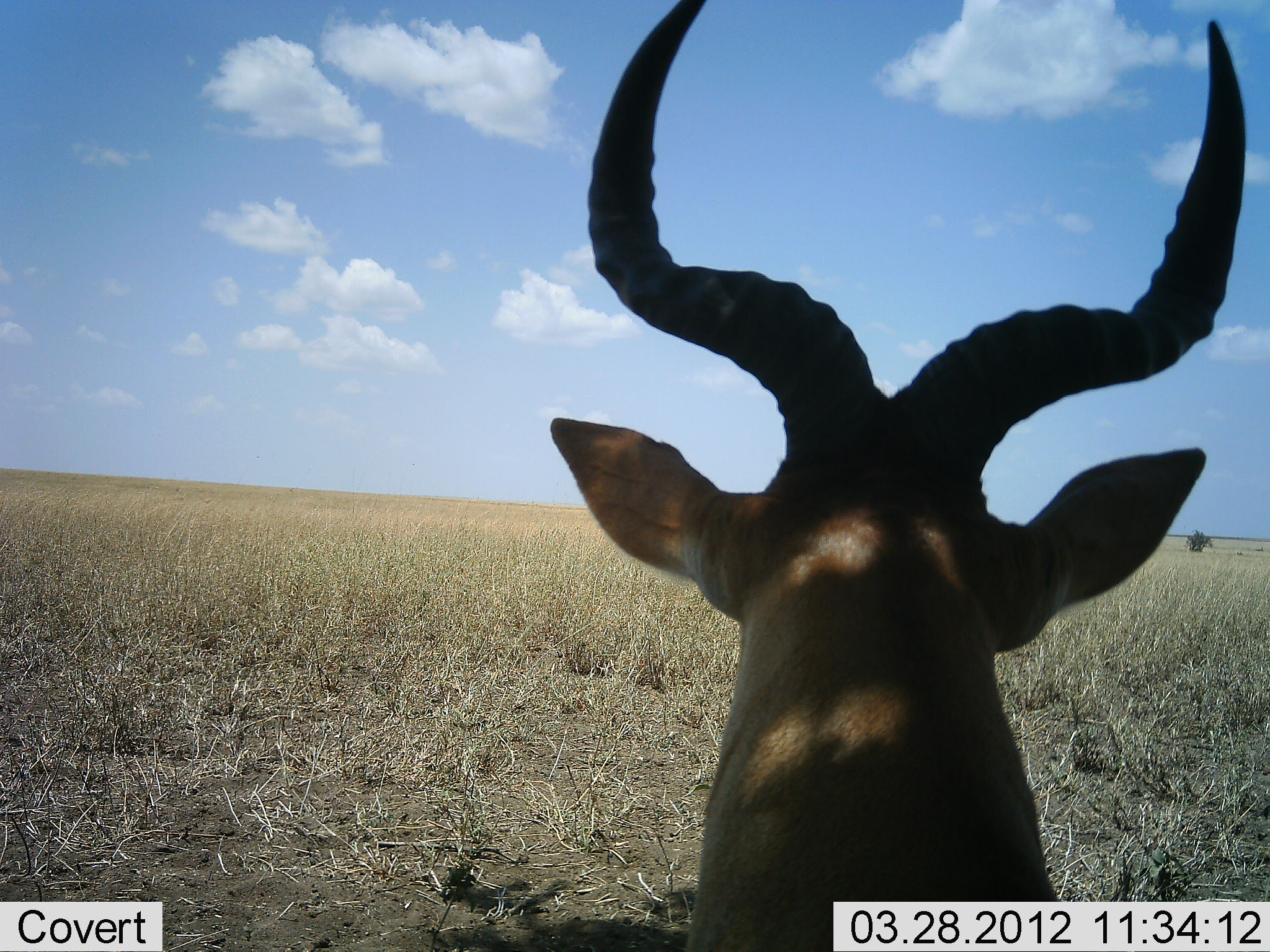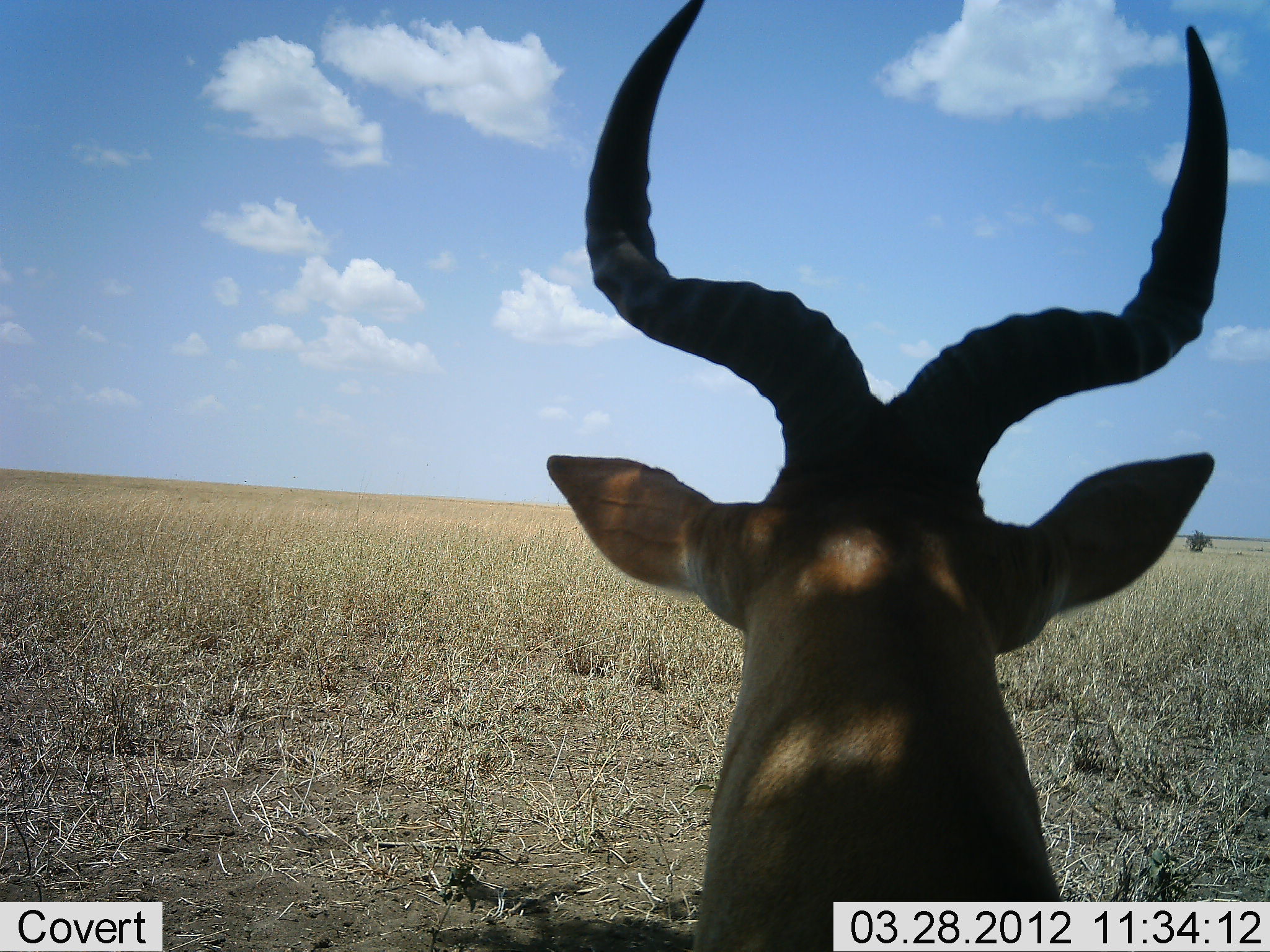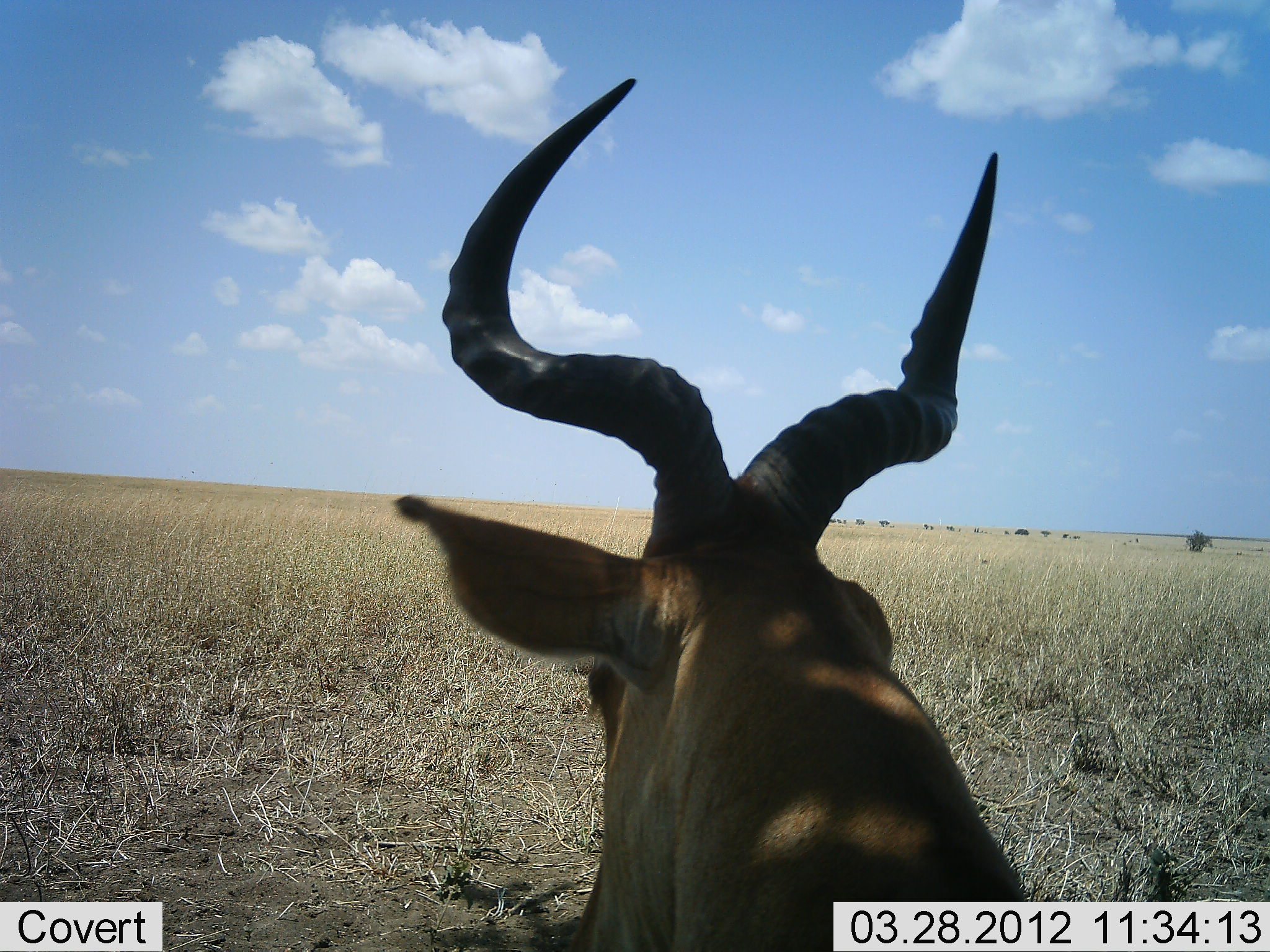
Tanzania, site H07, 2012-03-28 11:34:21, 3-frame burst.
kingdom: Animalia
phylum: Chordata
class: Mammalia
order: Artiodactyla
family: Bovidae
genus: Alcelaphus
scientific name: Alcelaphus buselaphus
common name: hartebeest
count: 1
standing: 48%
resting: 48%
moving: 12%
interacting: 0%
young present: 0%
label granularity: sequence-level